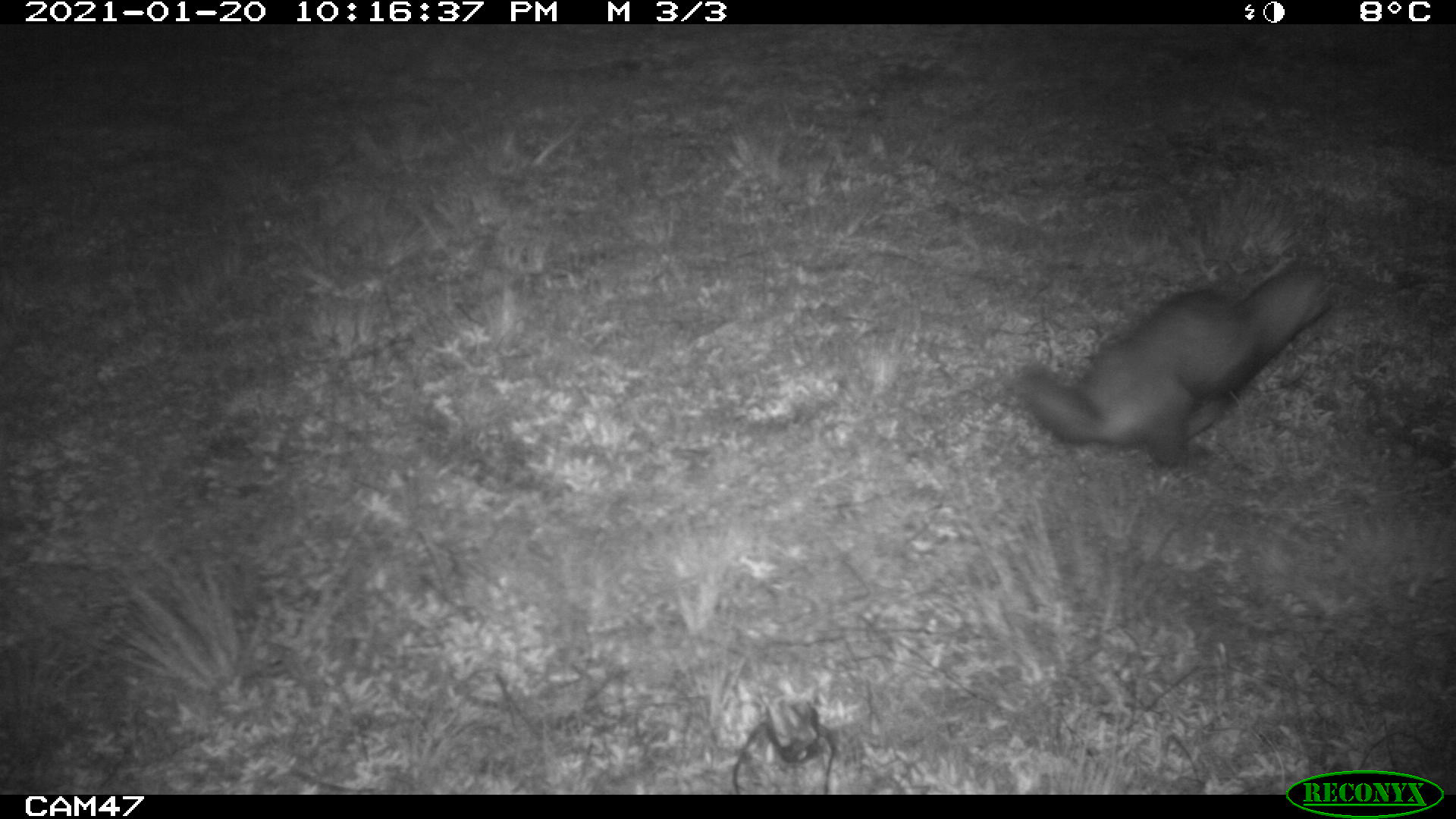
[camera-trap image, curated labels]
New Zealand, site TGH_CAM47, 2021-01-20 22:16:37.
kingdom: Animalia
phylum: Chordata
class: Mammalia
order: Carnivora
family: Mustelidae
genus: Mustela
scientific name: Mustela furo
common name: ferret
Ferret (Mustela furo).